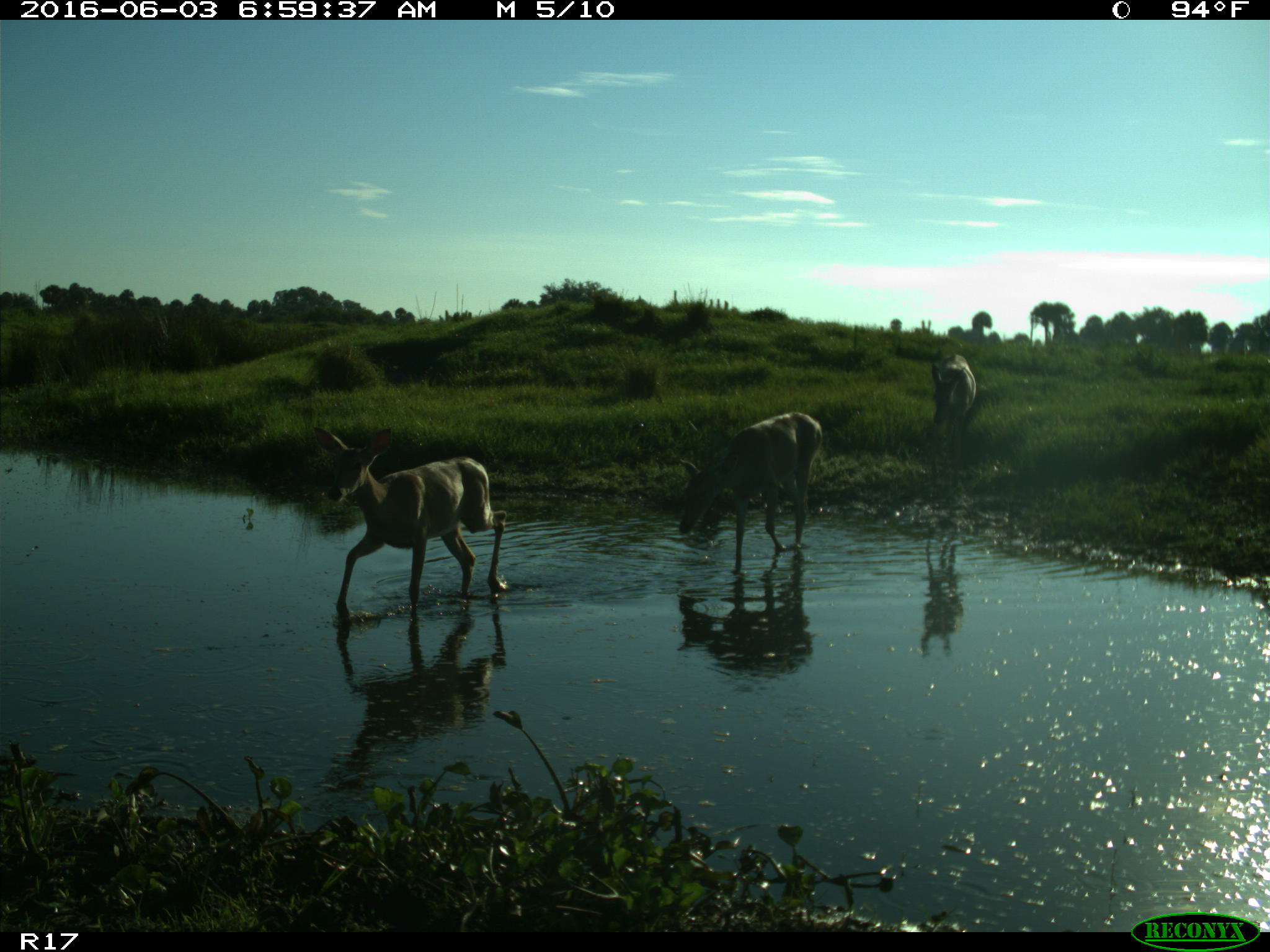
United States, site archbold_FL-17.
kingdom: Animalia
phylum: Chordata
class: Mammalia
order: Artiodactyla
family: Cervidae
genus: Odocoileus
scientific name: Odocoileus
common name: deer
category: unidentified deer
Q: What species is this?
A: Unidentified deer (deer) (Odocoileus).